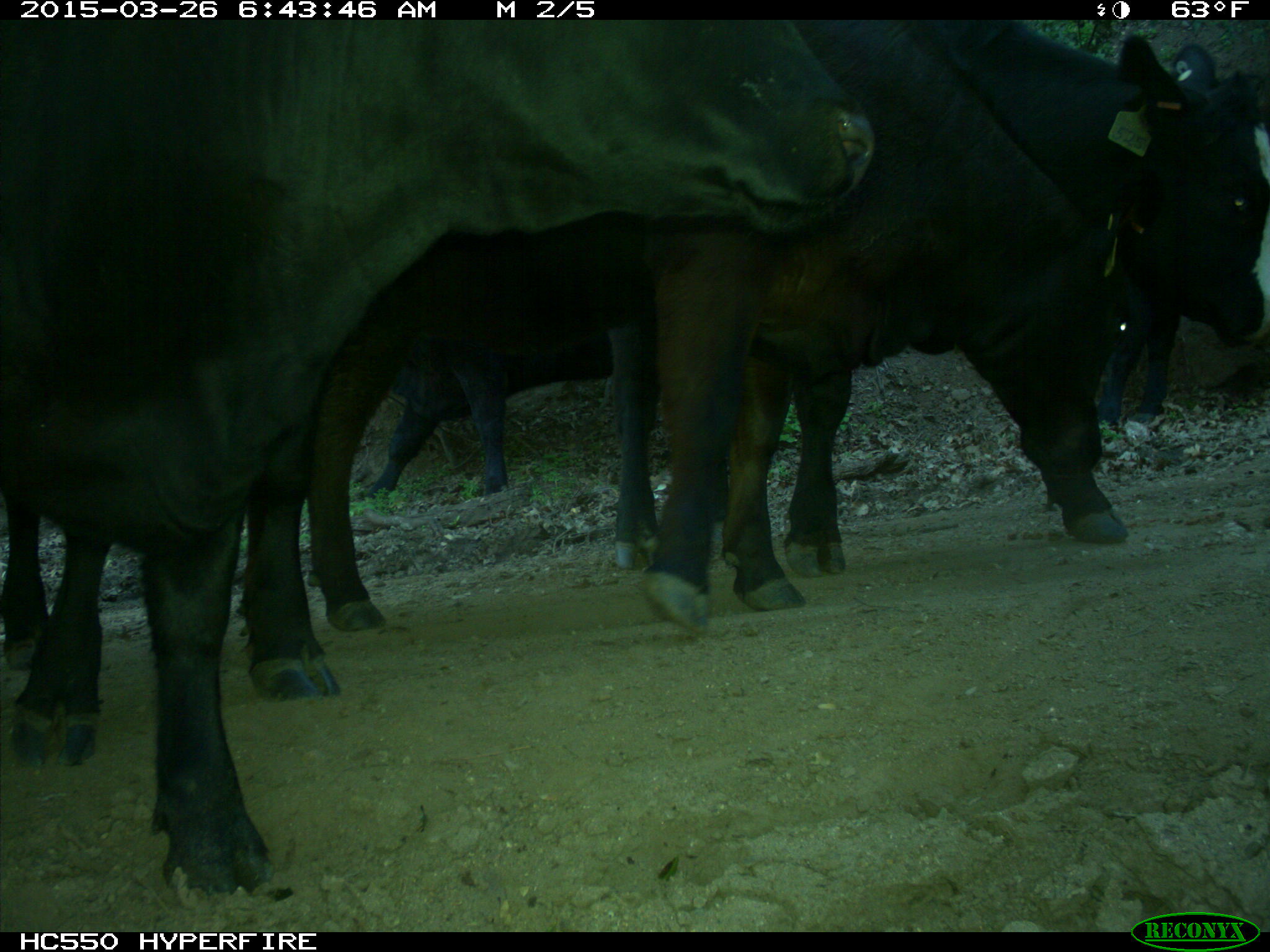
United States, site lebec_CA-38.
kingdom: Animalia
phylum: Chordata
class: Mammalia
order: Artiodactyla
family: Bovidae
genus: Bos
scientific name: Bos taurus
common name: domestic cow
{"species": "Bos taurus (domestic cow)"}